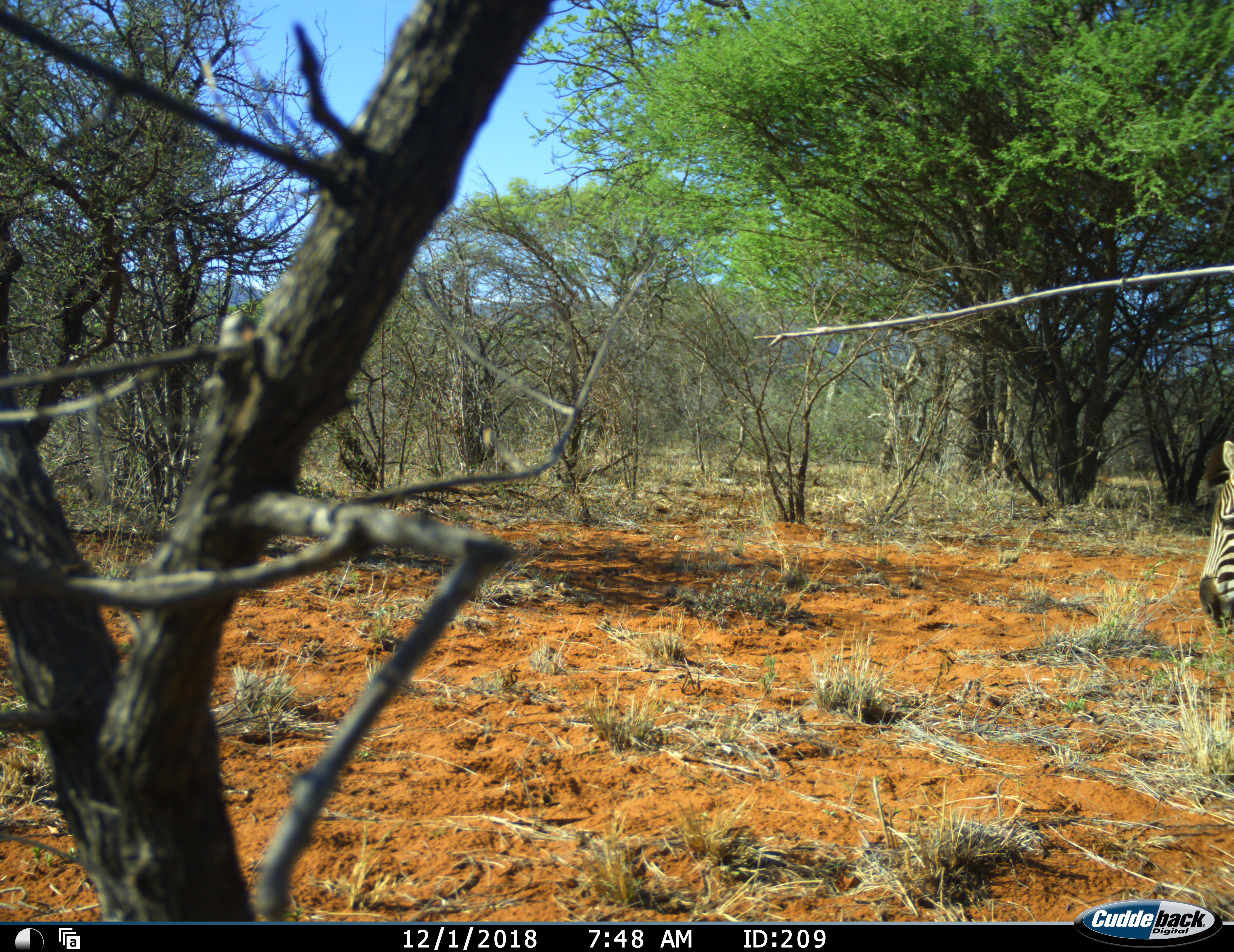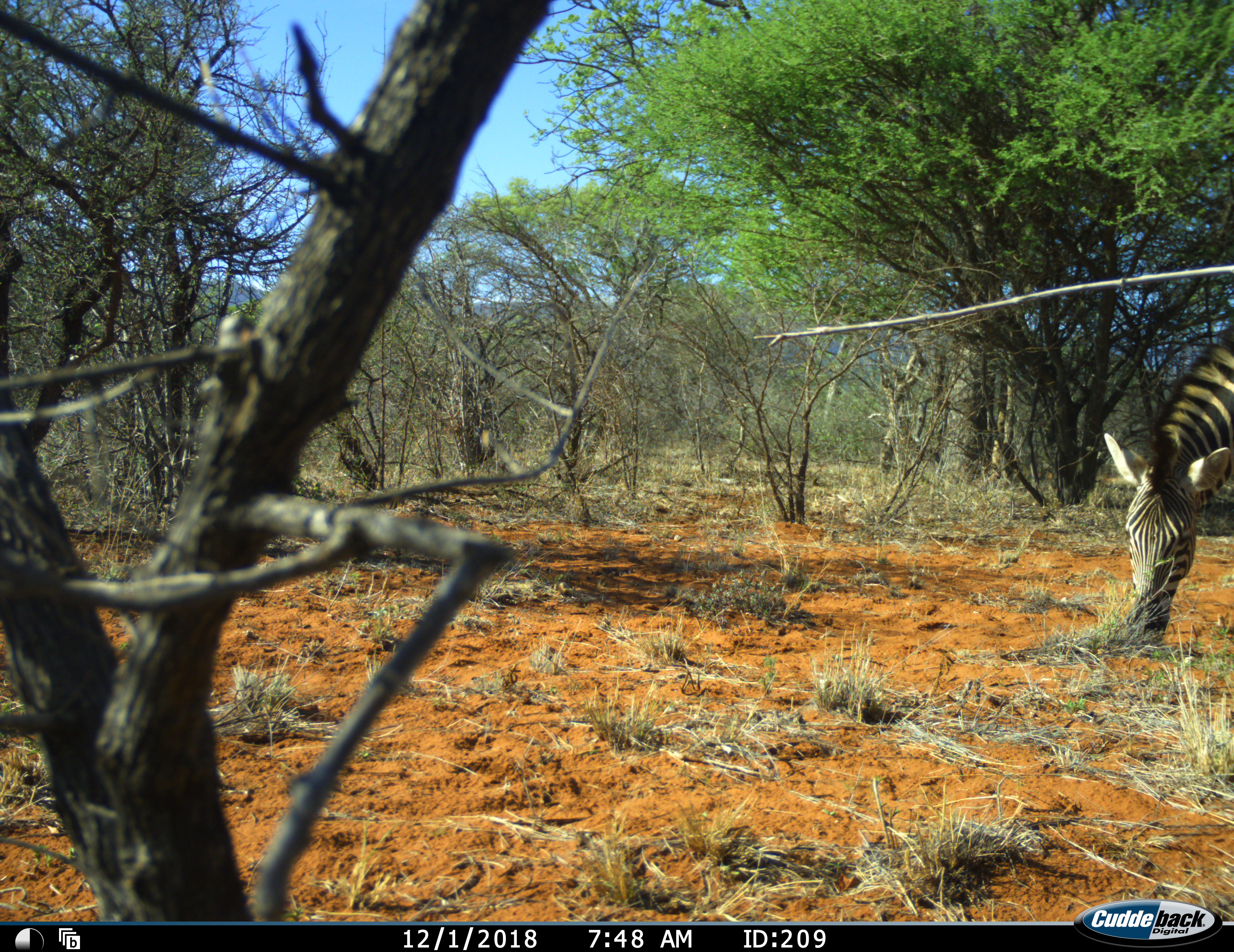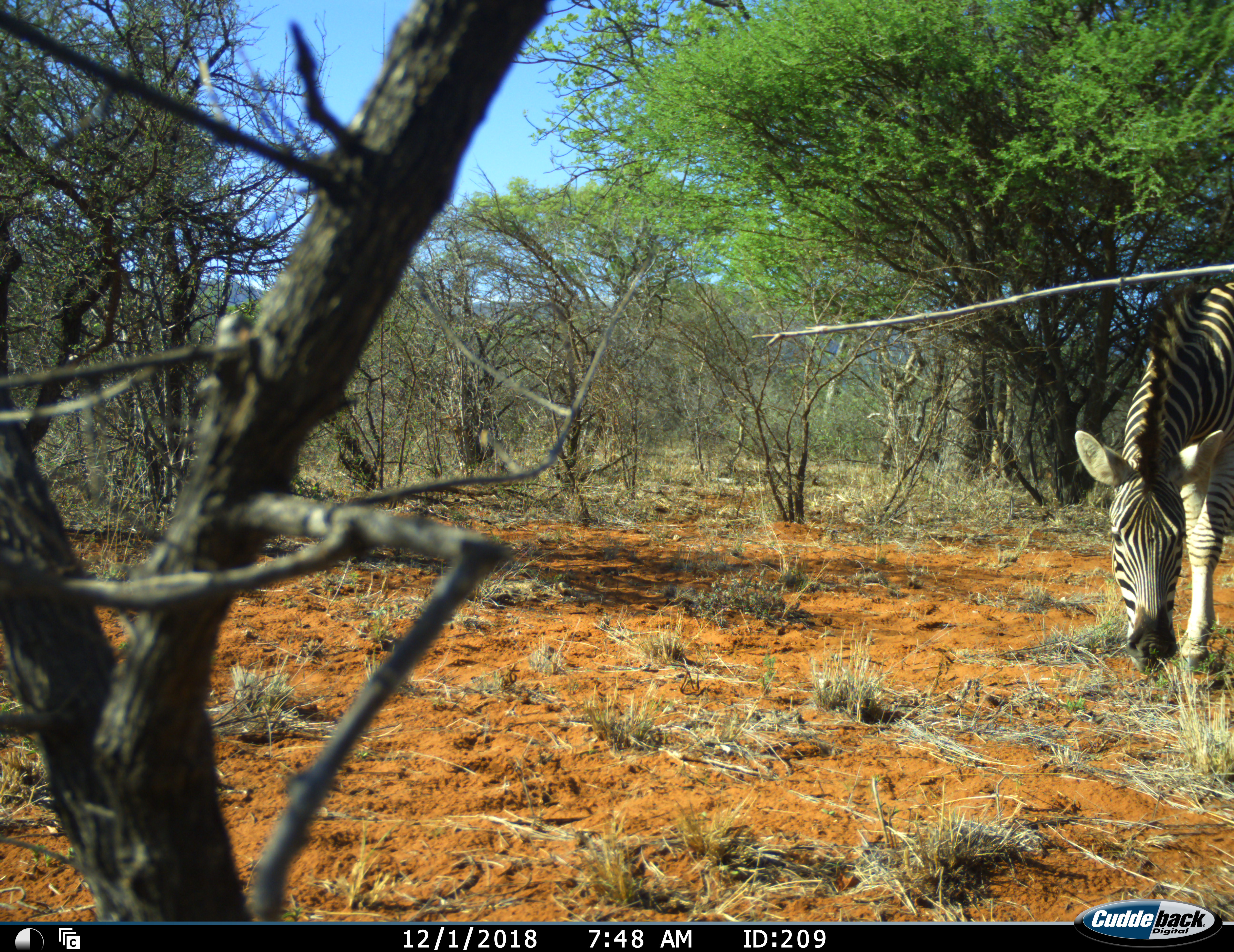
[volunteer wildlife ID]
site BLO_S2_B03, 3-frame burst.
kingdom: Animalia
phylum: Chordata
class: Mammalia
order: Perissodactyla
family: Equidae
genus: Equus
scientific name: Equus quagga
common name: plains zebra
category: zebraplains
Zebraplains (plains zebra) (Equus quagga), count 1. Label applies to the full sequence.